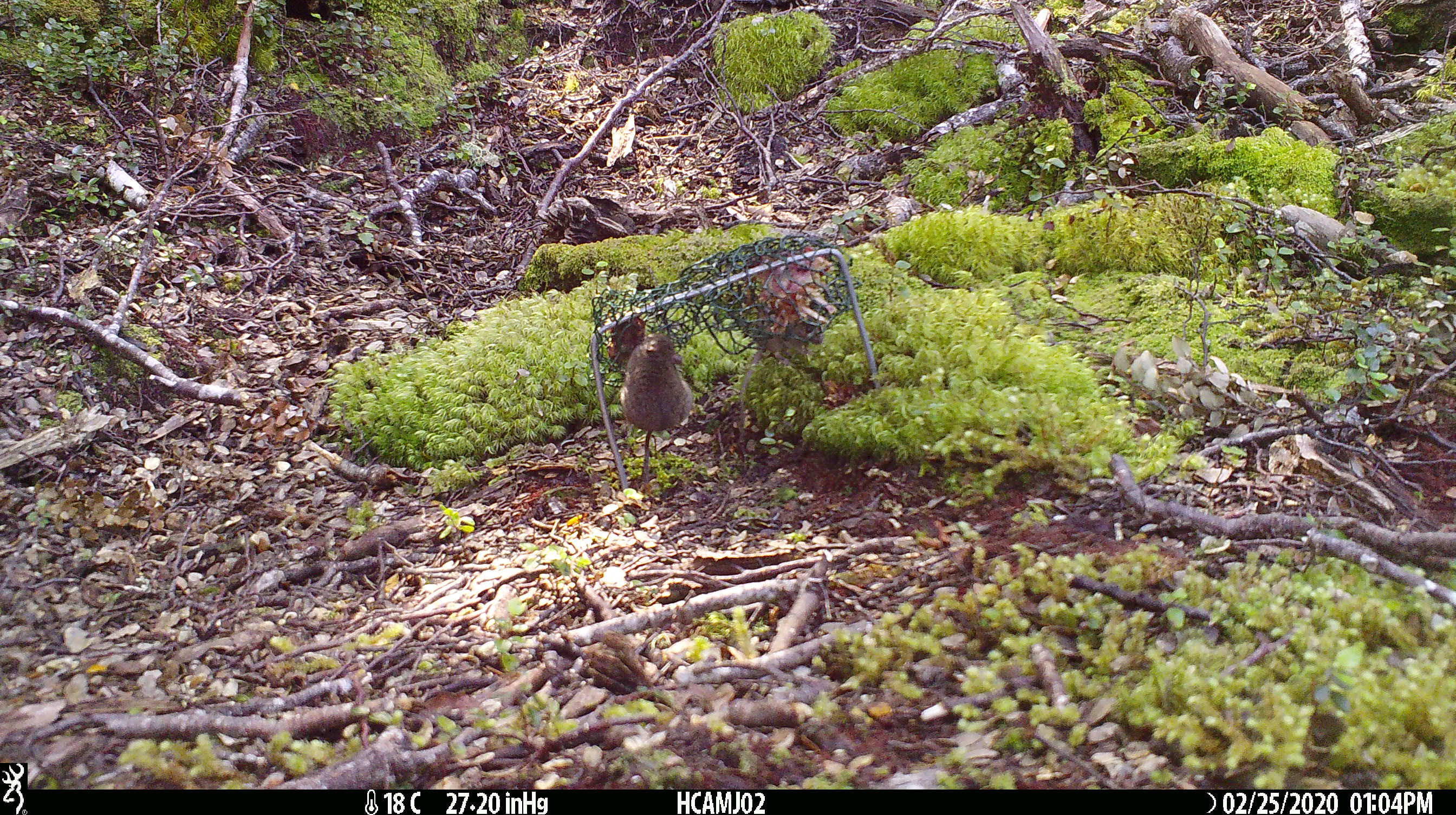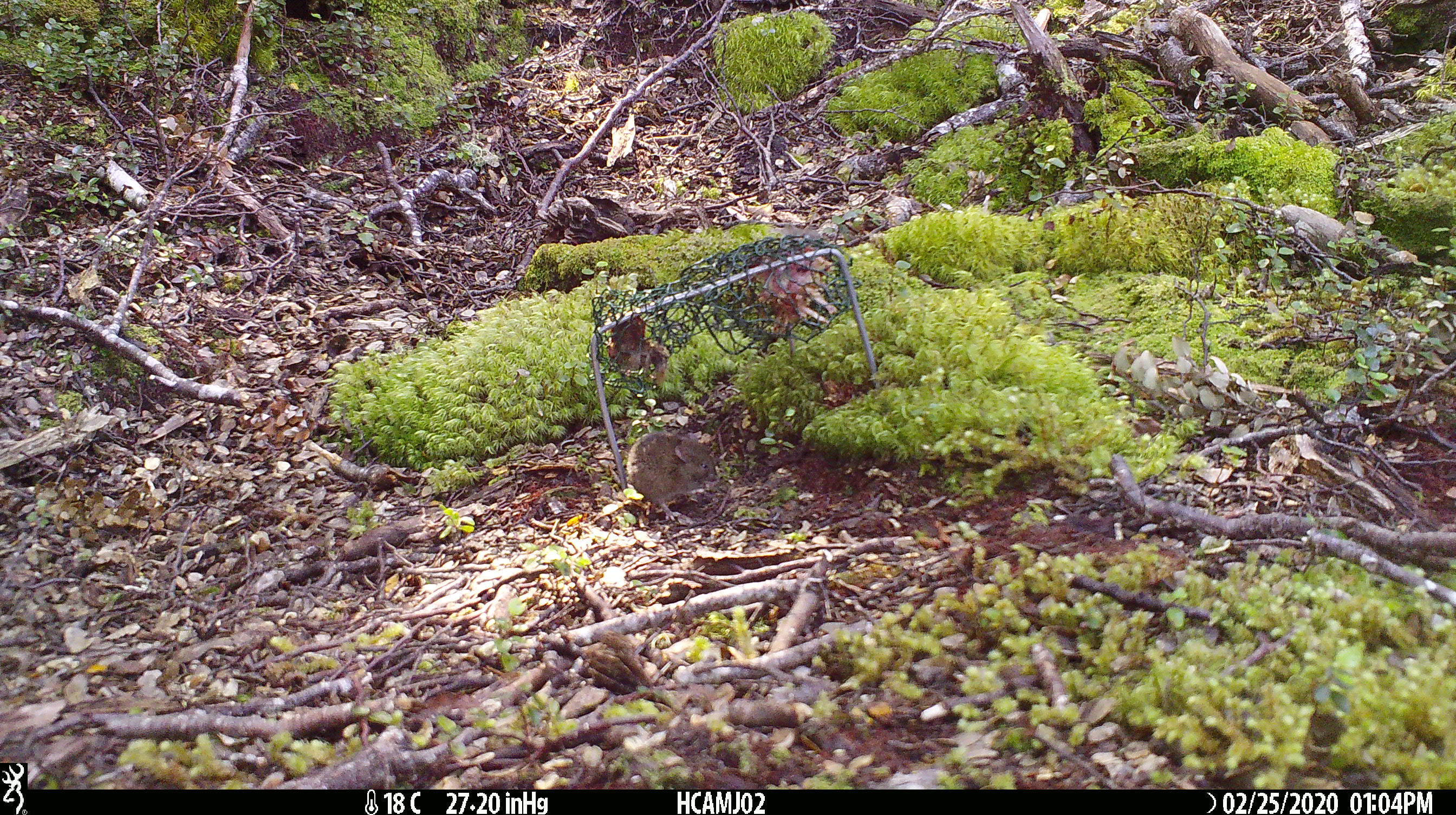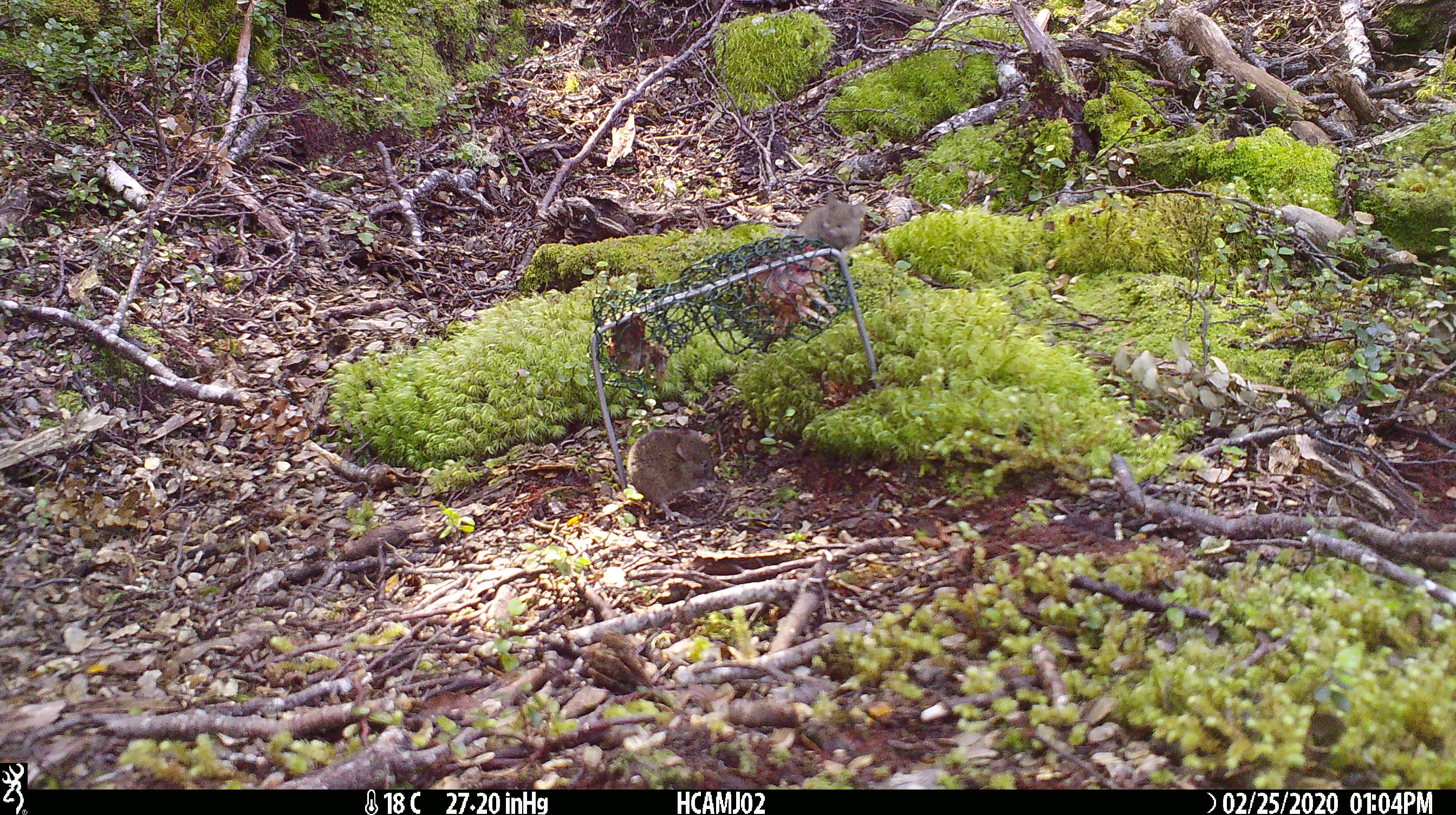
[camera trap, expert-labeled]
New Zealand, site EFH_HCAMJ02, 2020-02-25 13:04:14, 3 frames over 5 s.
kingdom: Animalia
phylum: Chordata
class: Mammalia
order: Rodentia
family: Muridae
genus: Mus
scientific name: Mus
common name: mouse